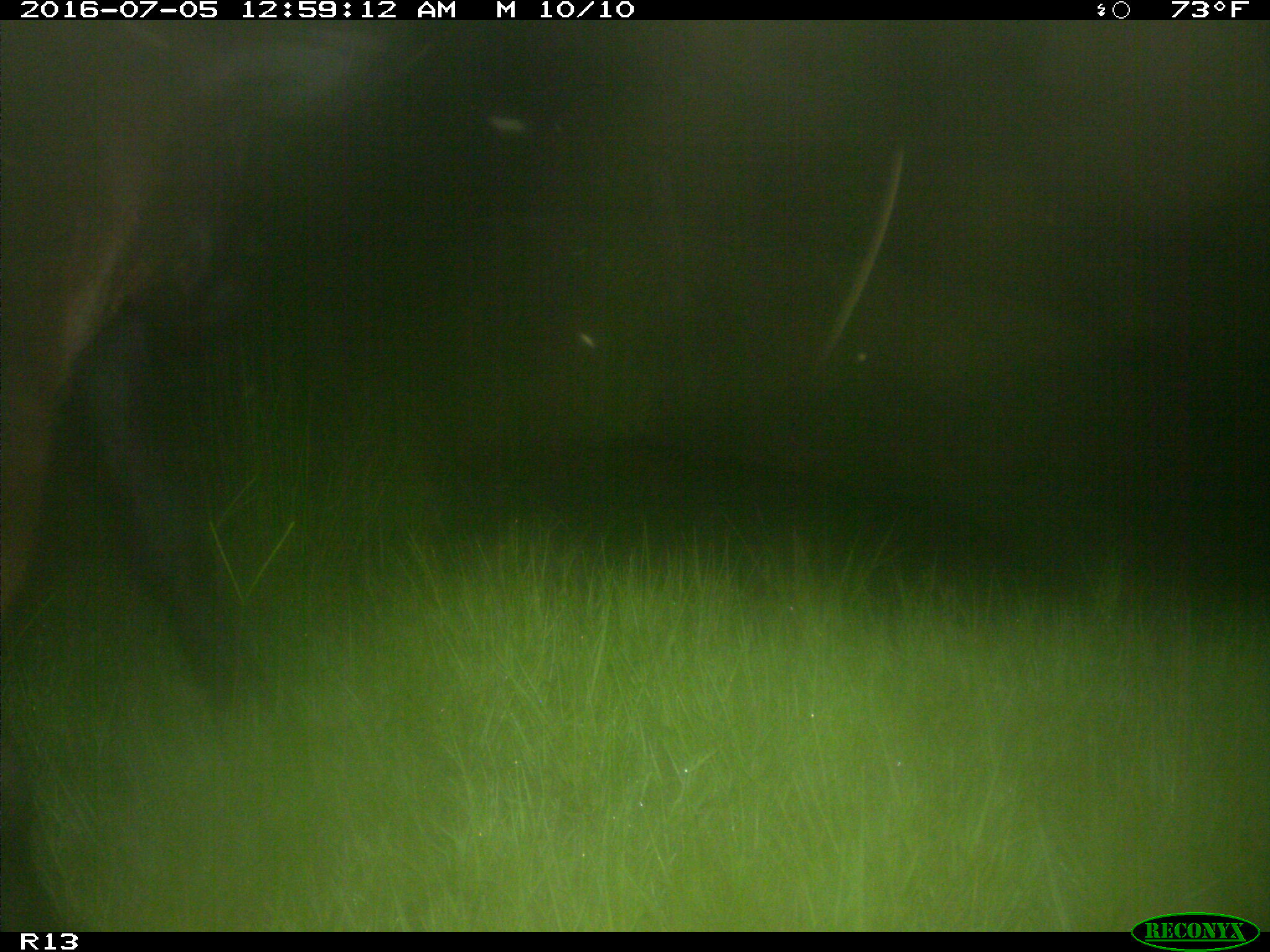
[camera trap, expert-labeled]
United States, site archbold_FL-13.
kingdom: Animalia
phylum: Chordata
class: Mammalia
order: Artiodactyla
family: Bovidae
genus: Bos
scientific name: Bos taurus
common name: domestic cow